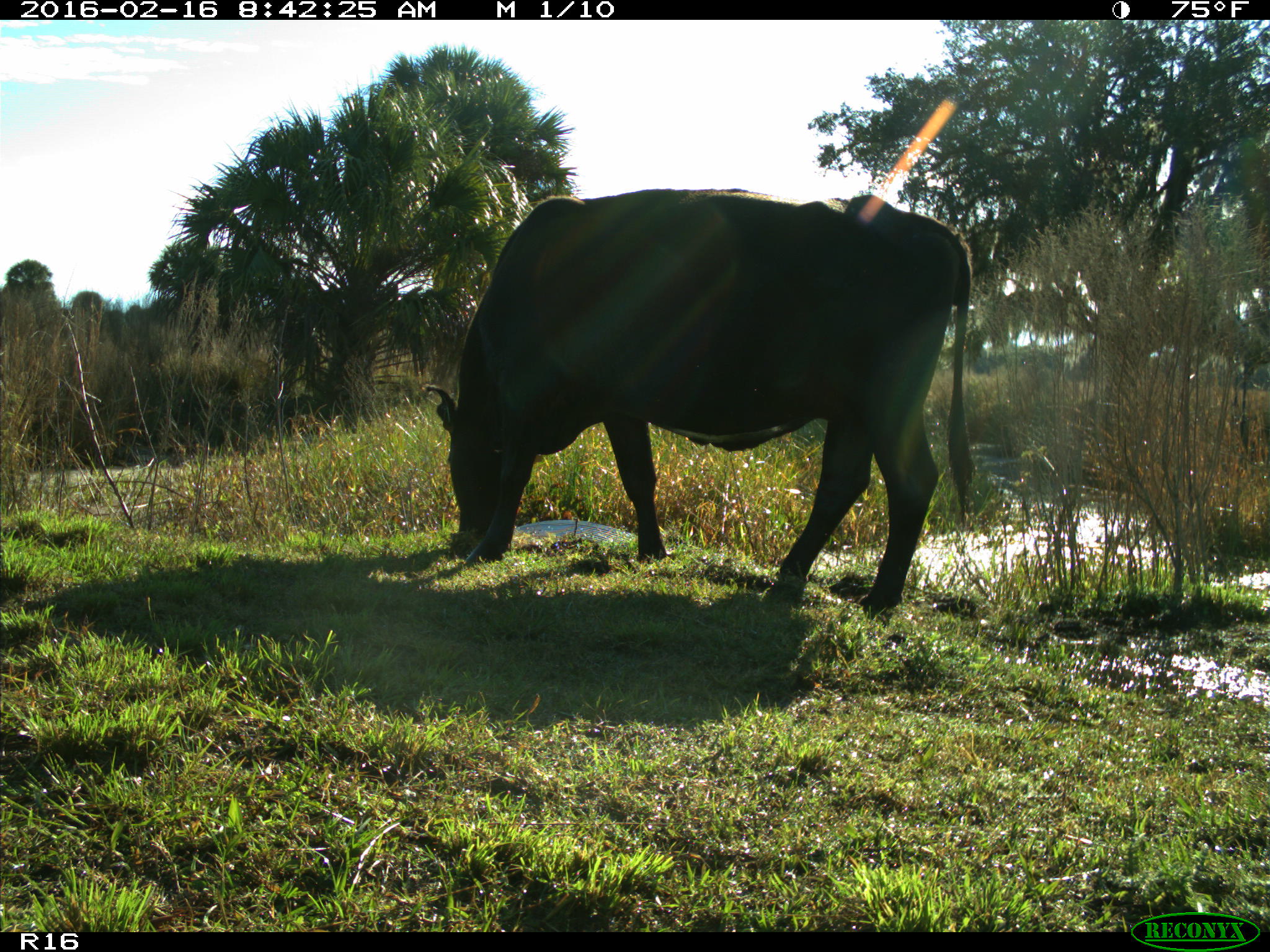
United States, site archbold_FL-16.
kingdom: Animalia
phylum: Chordata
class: Mammalia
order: Artiodactyla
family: Bovidae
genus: Bos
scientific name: Bos taurus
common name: domestic cow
Bos taurus (domestic cow).